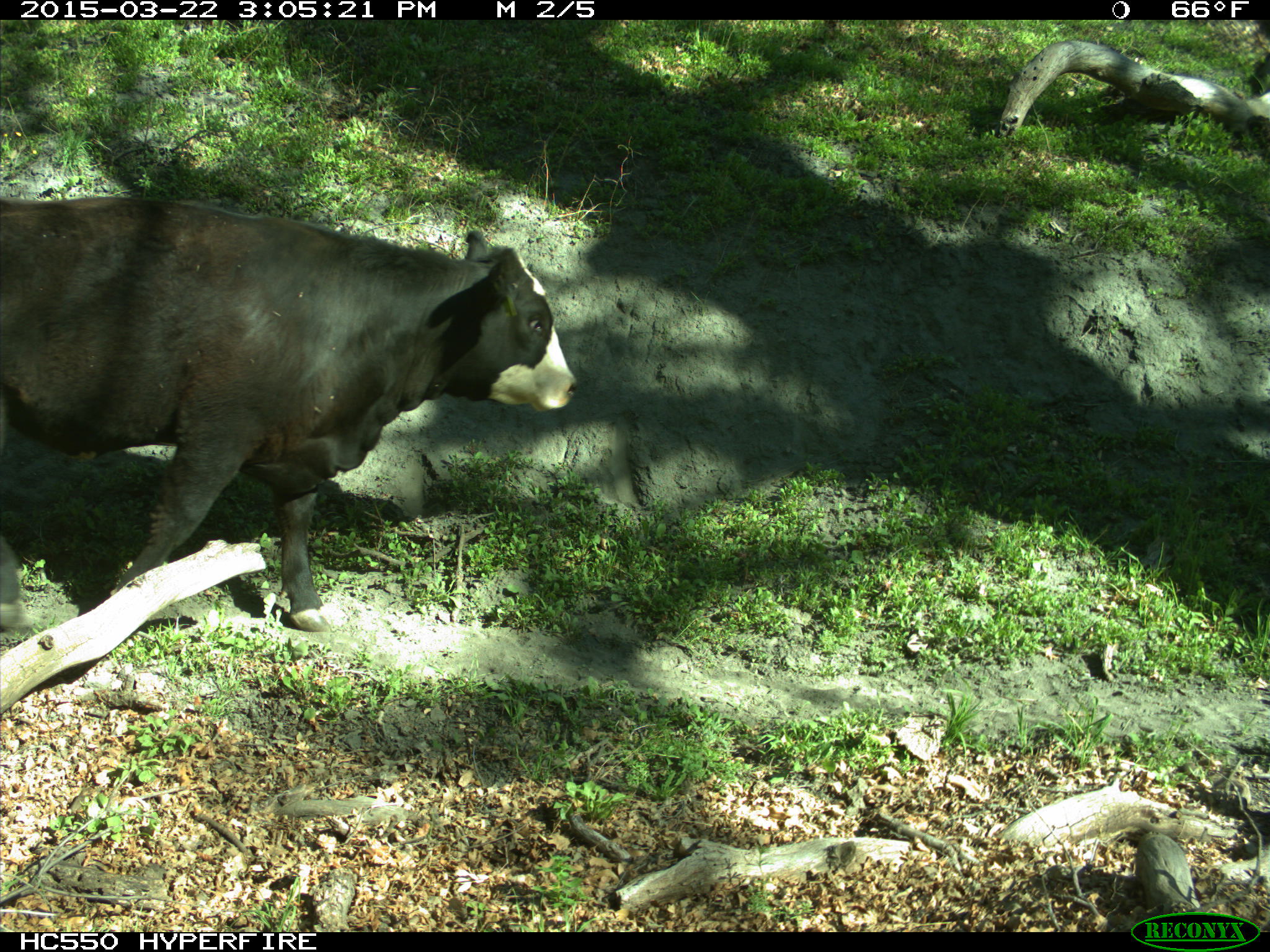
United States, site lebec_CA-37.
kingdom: Animalia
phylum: Chordata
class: Mammalia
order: Artiodactyla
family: Bovidae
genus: Bos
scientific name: Bos taurus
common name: domestic cow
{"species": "Bos taurus (domestic cow)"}